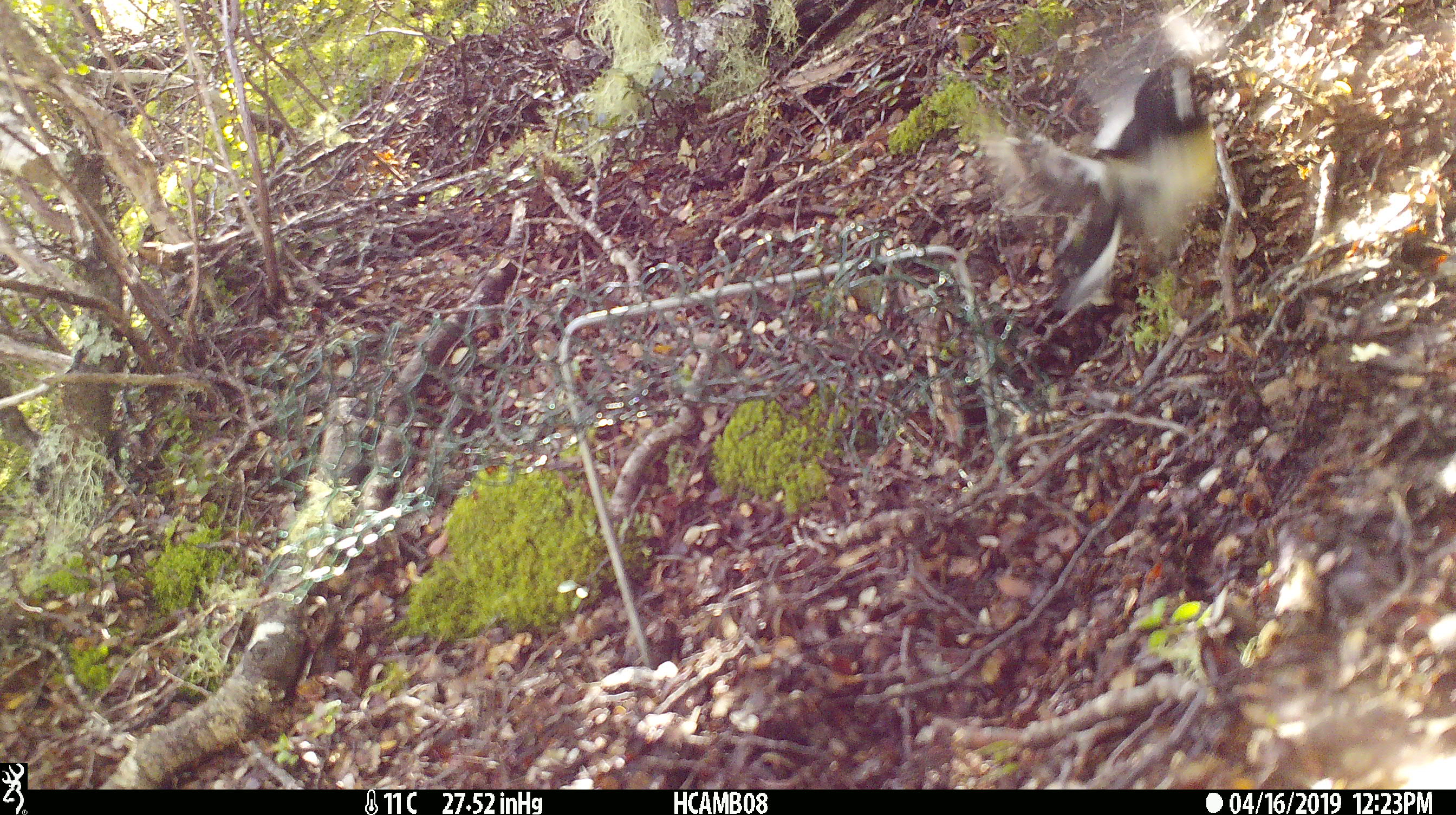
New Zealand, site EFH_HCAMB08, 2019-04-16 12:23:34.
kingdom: Animalia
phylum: Chordata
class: Aves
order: Passeriformes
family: Petroicidae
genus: Petroica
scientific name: Petroica macrocephala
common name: tomtit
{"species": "tomtit (Petroica macrocephala)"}